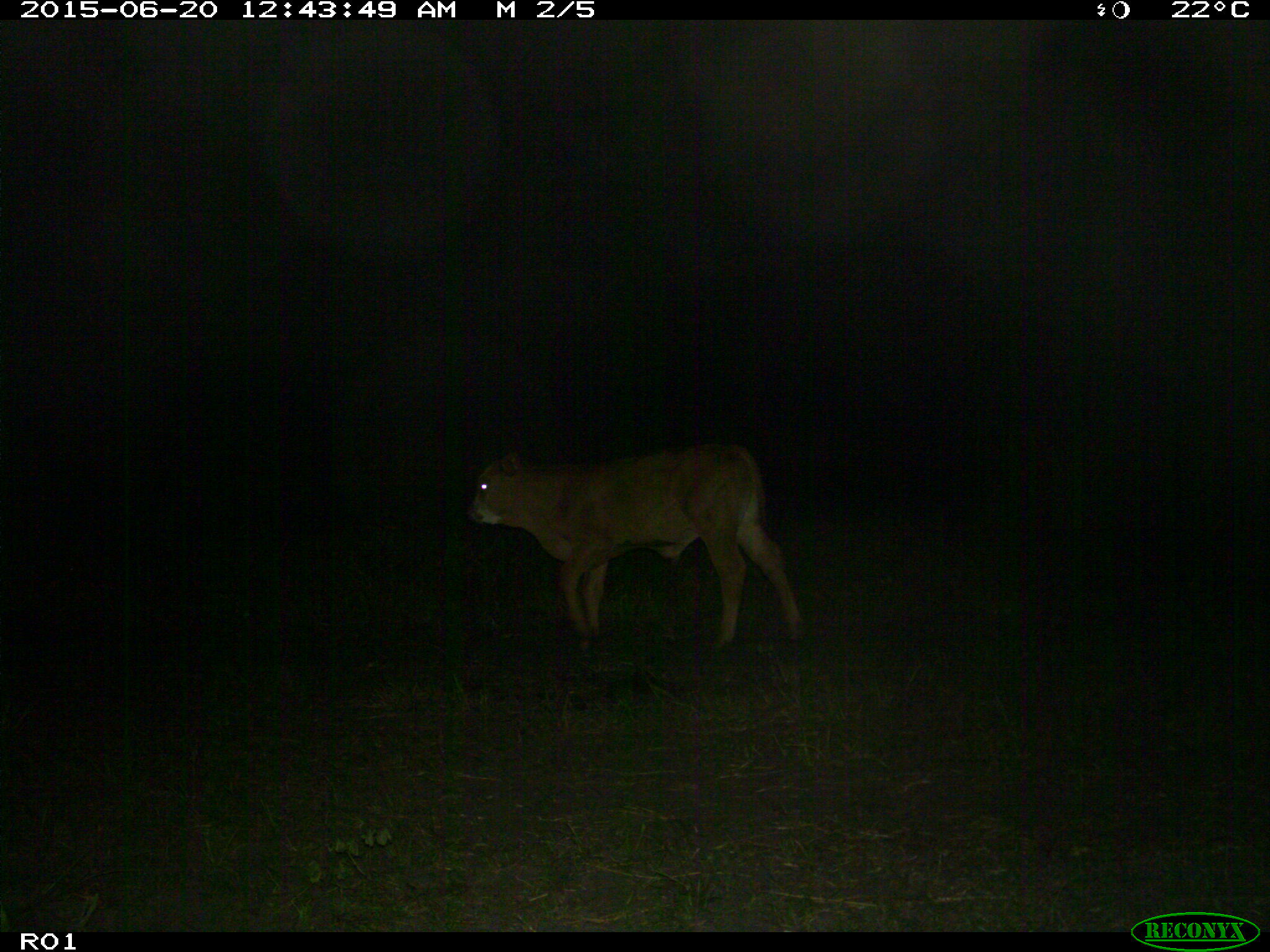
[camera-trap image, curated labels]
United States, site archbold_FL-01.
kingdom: Animalia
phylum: Chordata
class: Mammalia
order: Artiodactyla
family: Bovidae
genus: Bos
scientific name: Bos taurus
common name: domestic cow